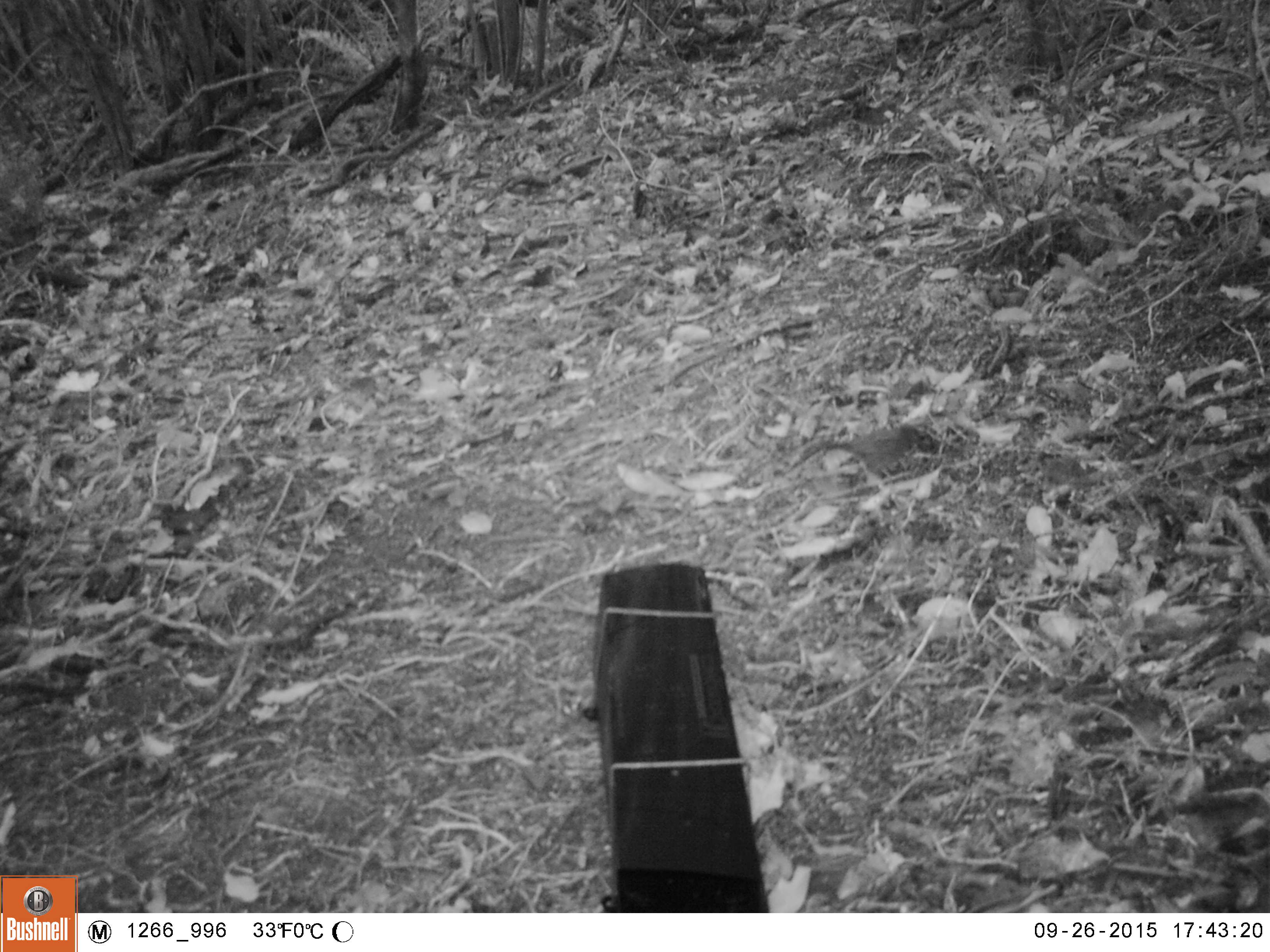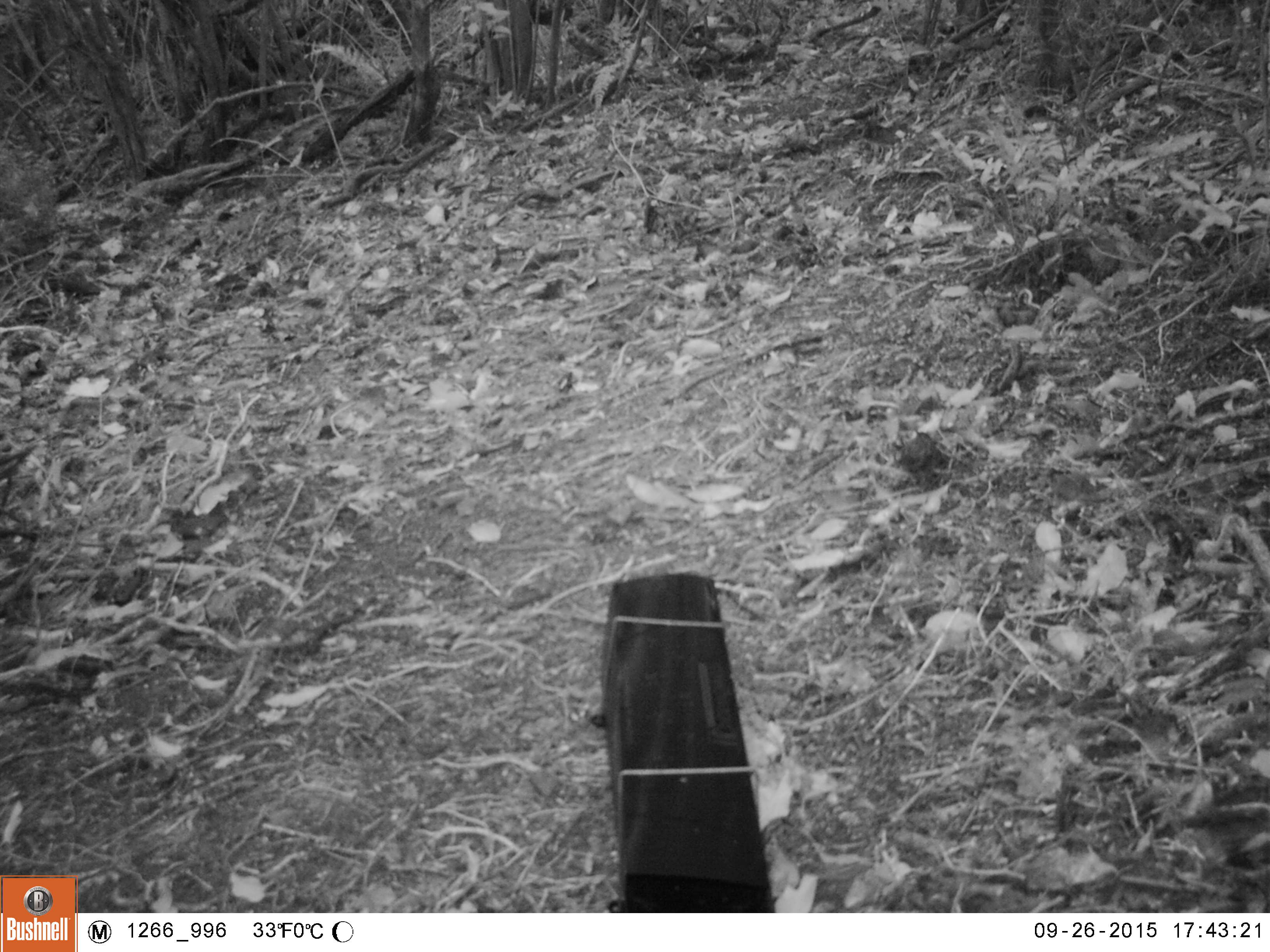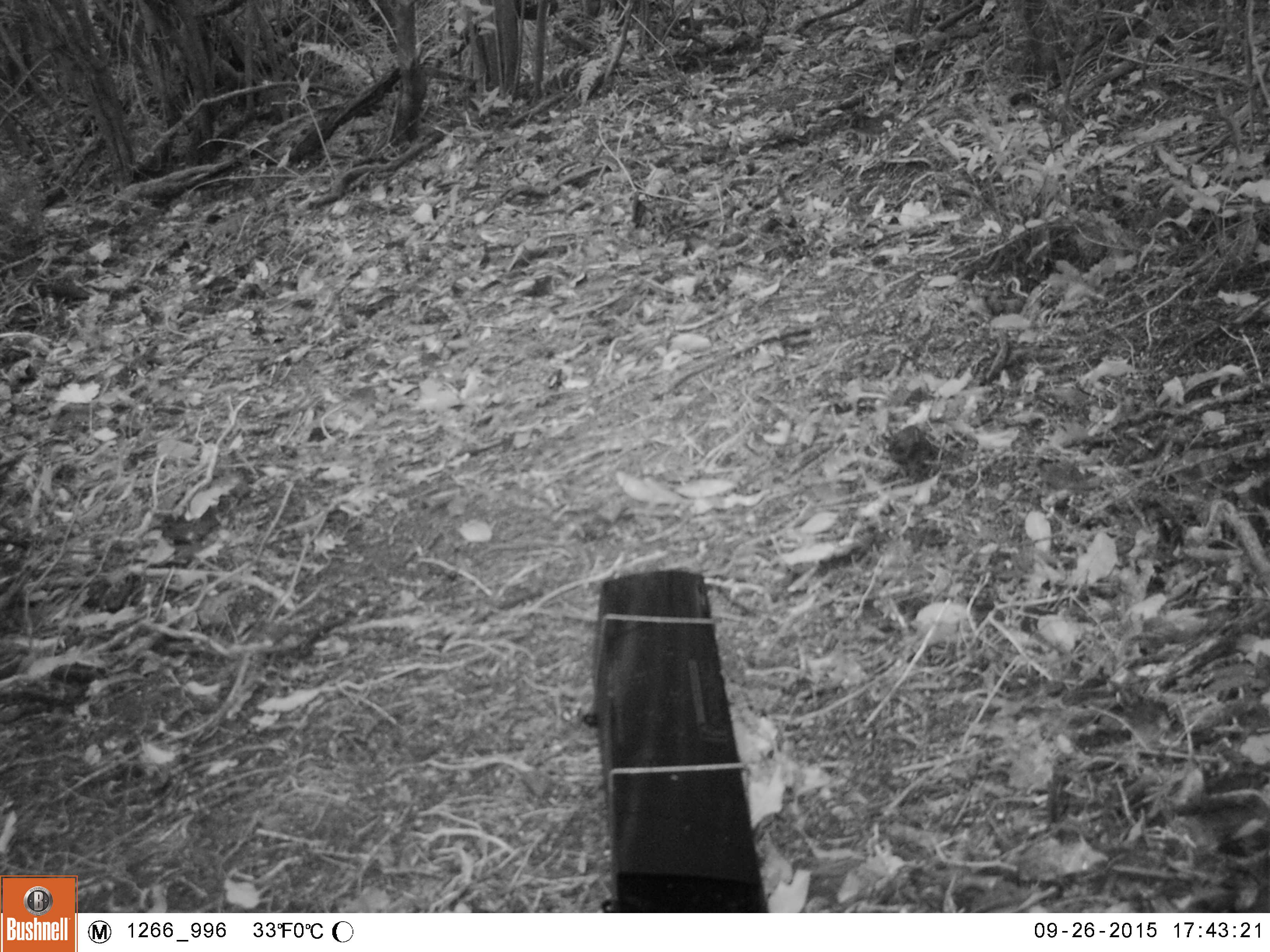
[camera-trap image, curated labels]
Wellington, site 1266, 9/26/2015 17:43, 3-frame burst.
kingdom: Animalia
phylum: Chordata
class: Aves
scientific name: Aves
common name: bird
Bird (Aves).